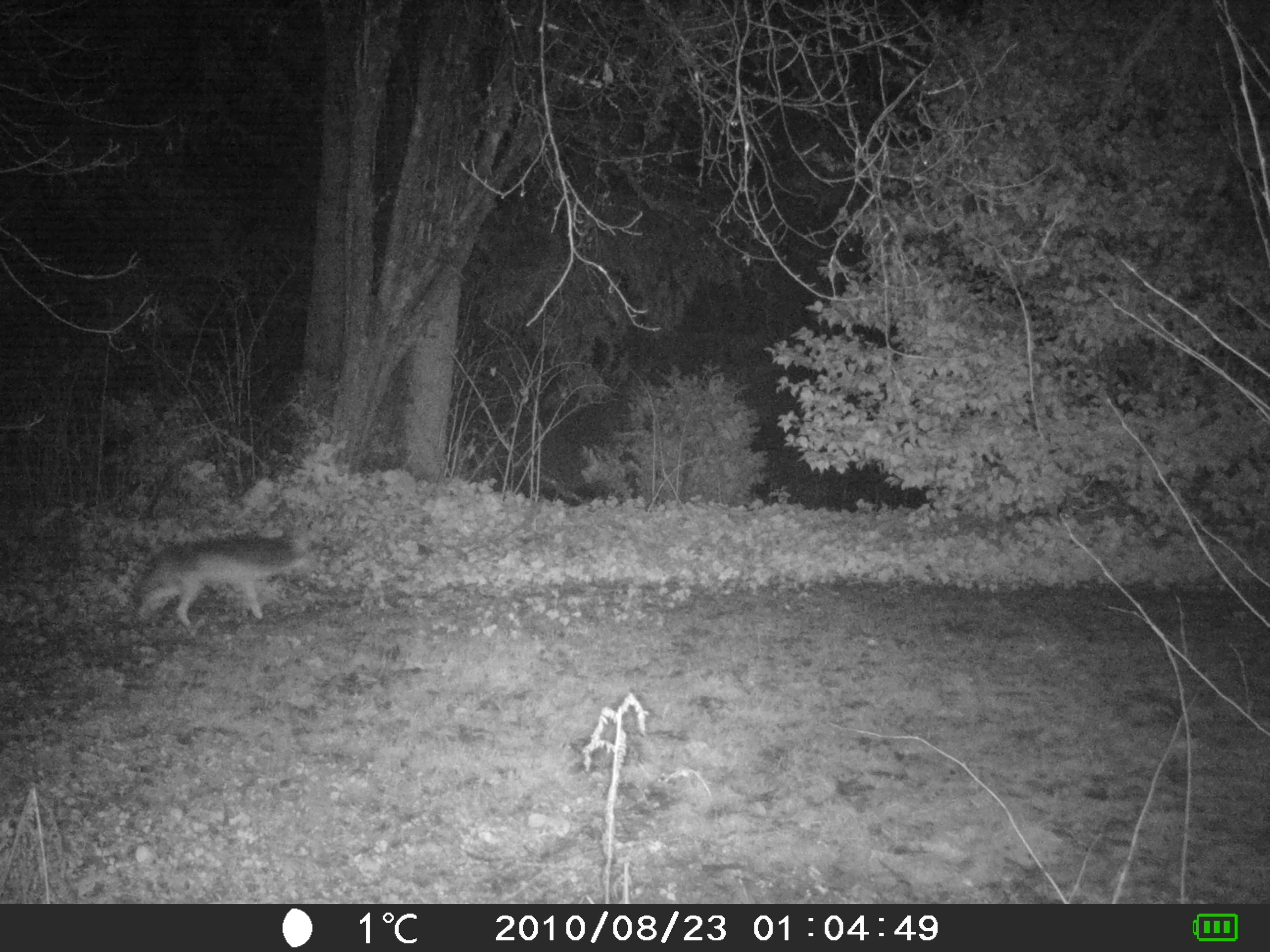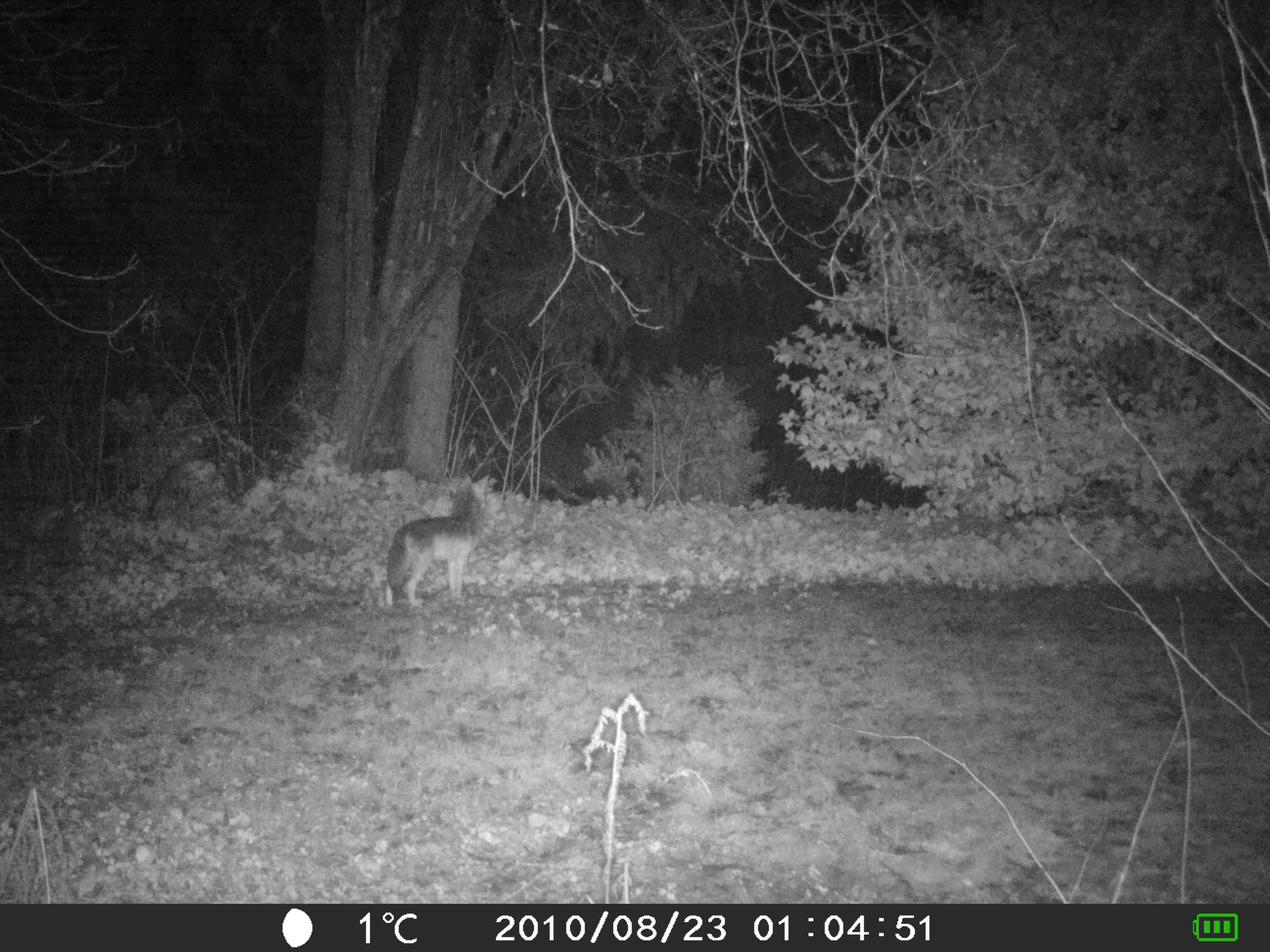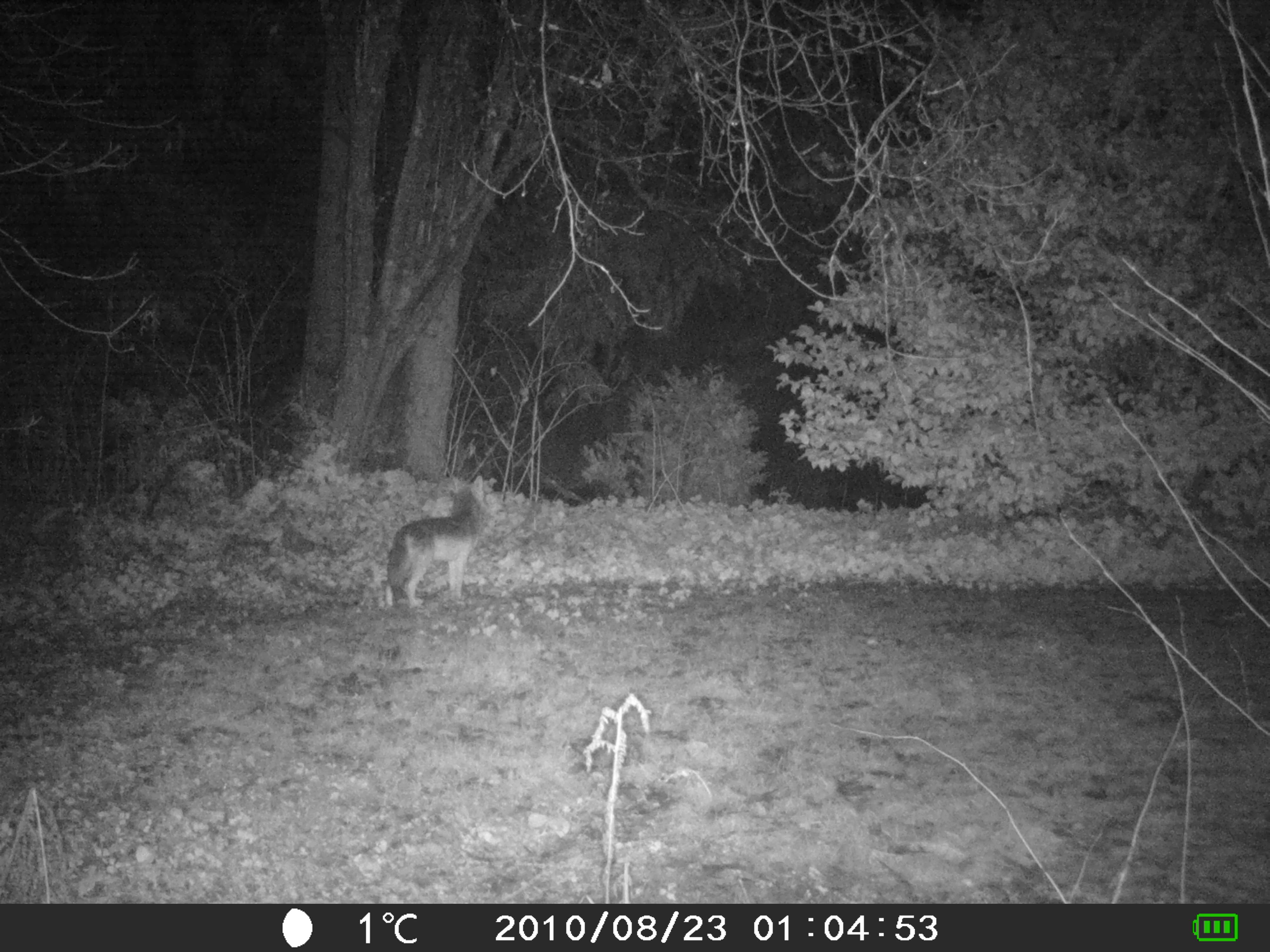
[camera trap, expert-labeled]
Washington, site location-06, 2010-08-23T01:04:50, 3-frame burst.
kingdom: Animalia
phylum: Chordata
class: Mammalia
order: Carnivora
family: Canidae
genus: Canis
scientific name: Canis latrans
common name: coyote